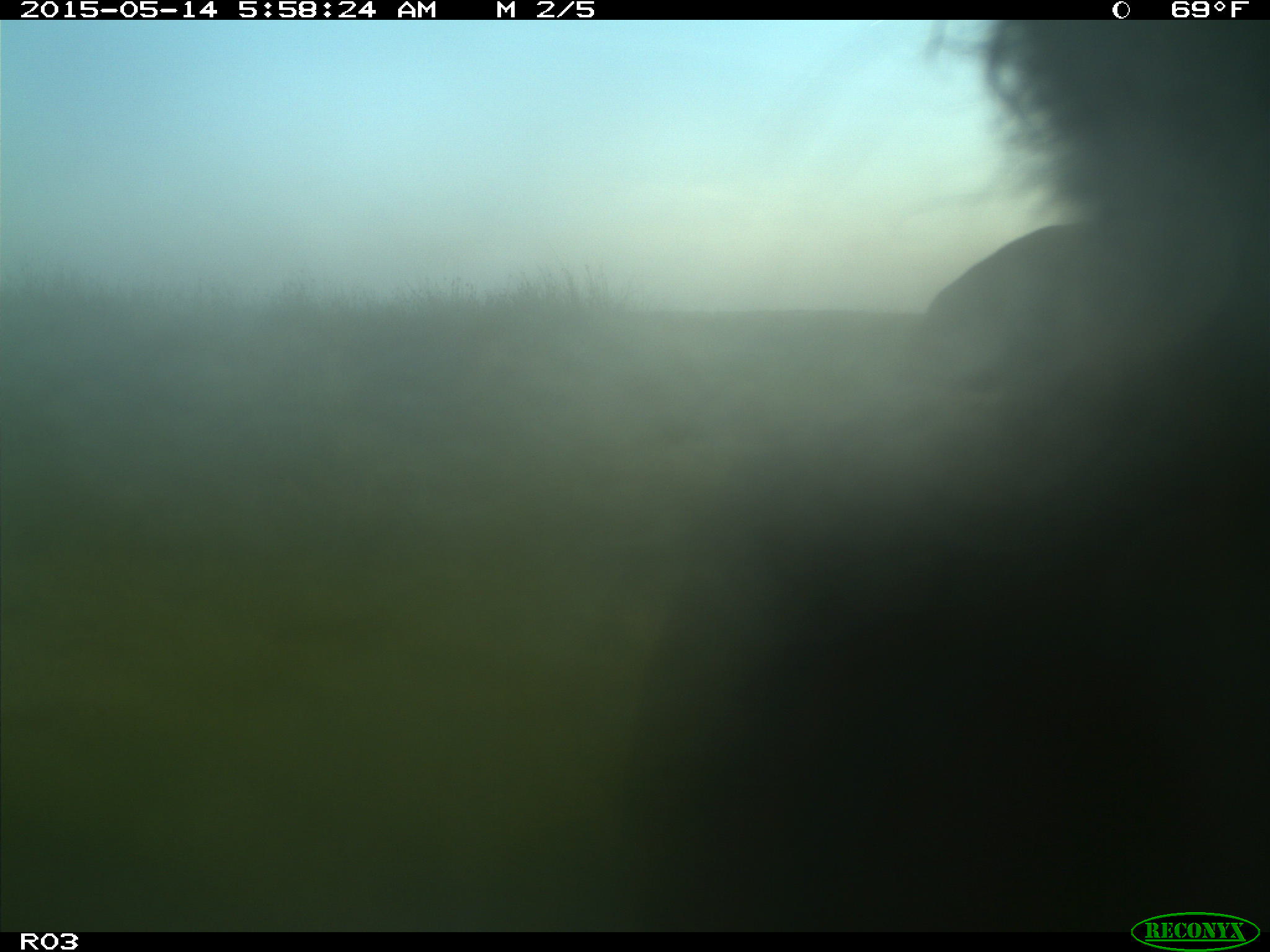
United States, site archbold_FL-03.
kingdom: Animalia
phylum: Chordata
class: Mammalia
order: Artiodactyla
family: Bovidae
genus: Bos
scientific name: Bos taurus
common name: domestic cow